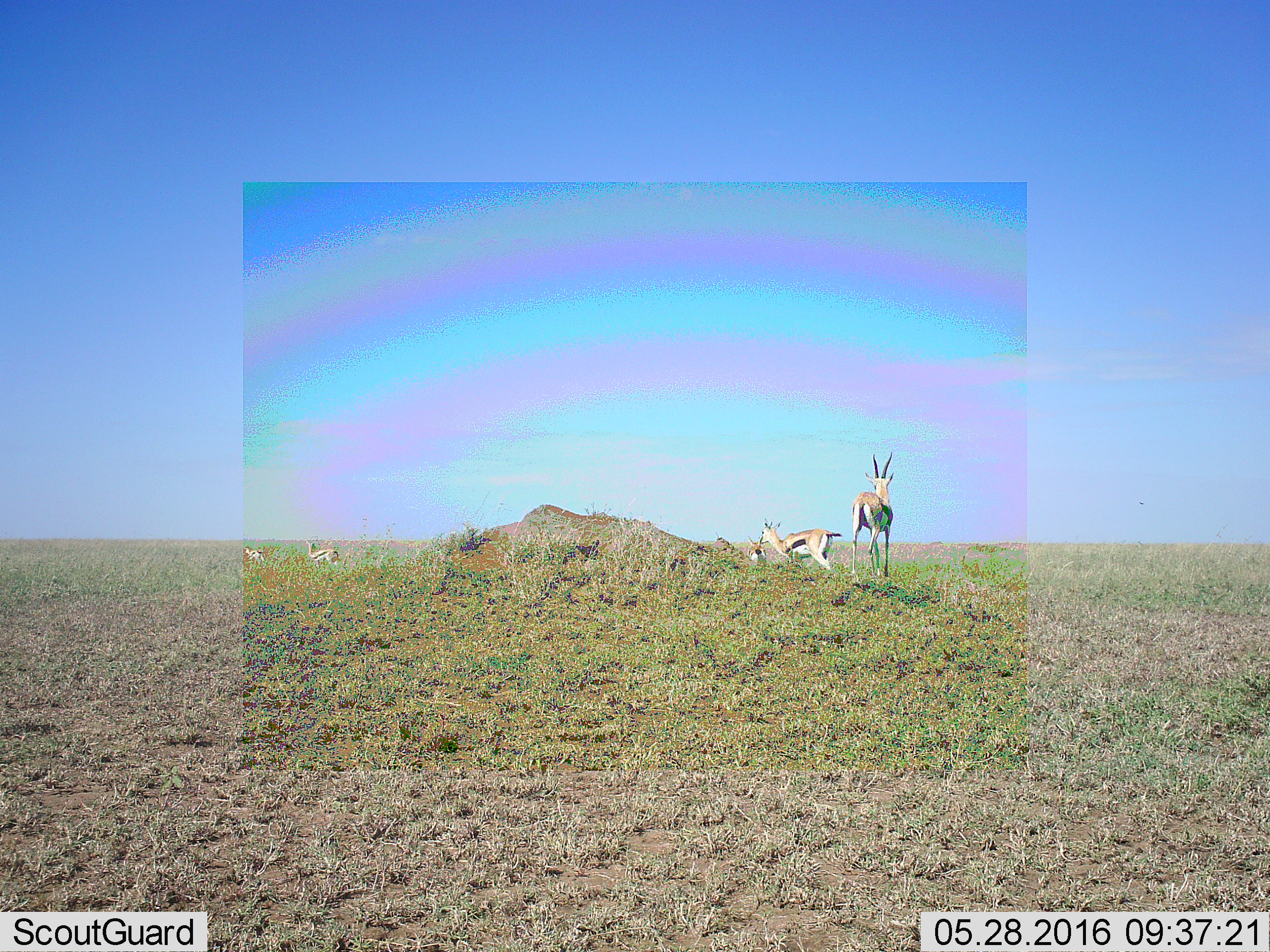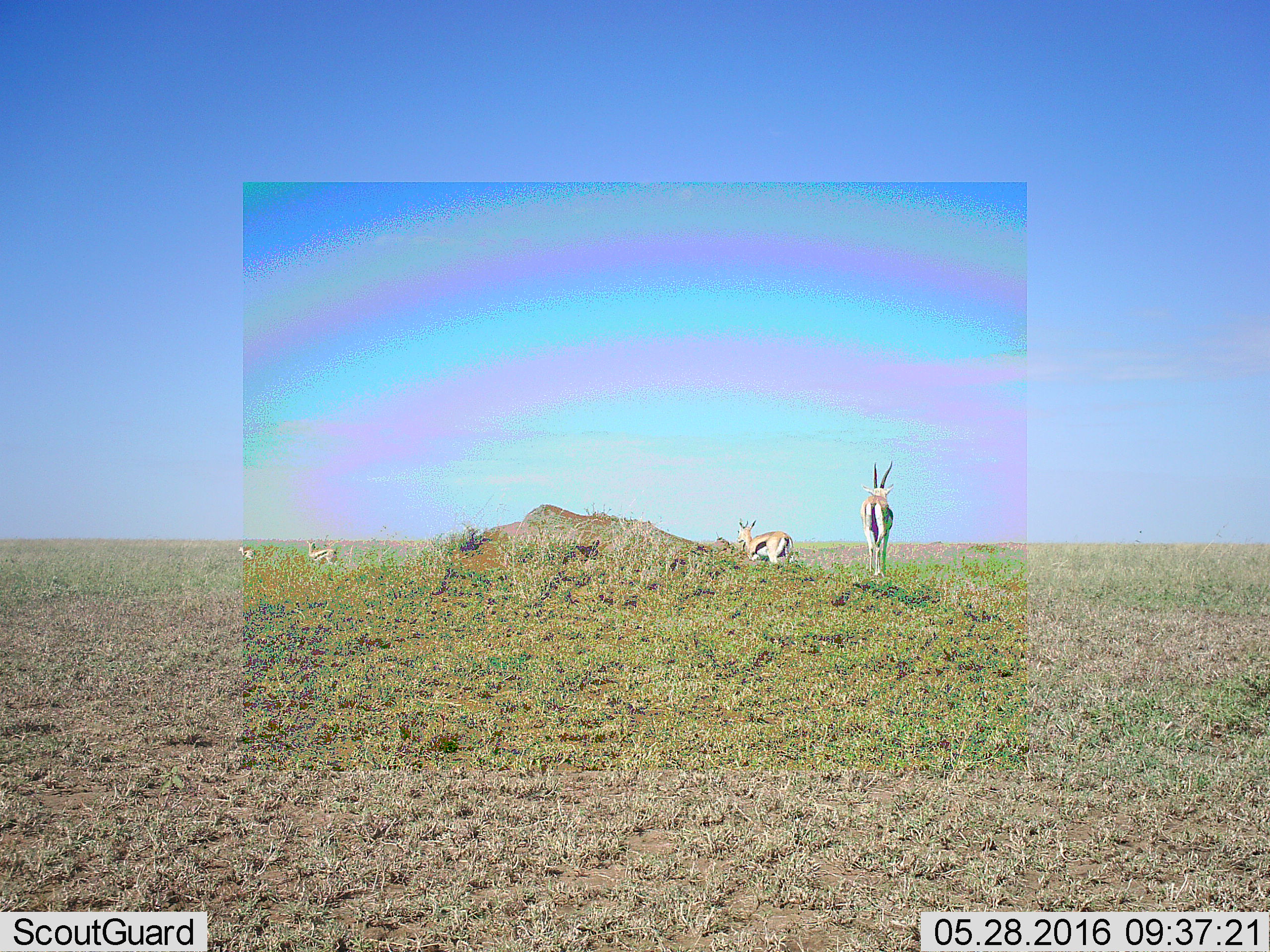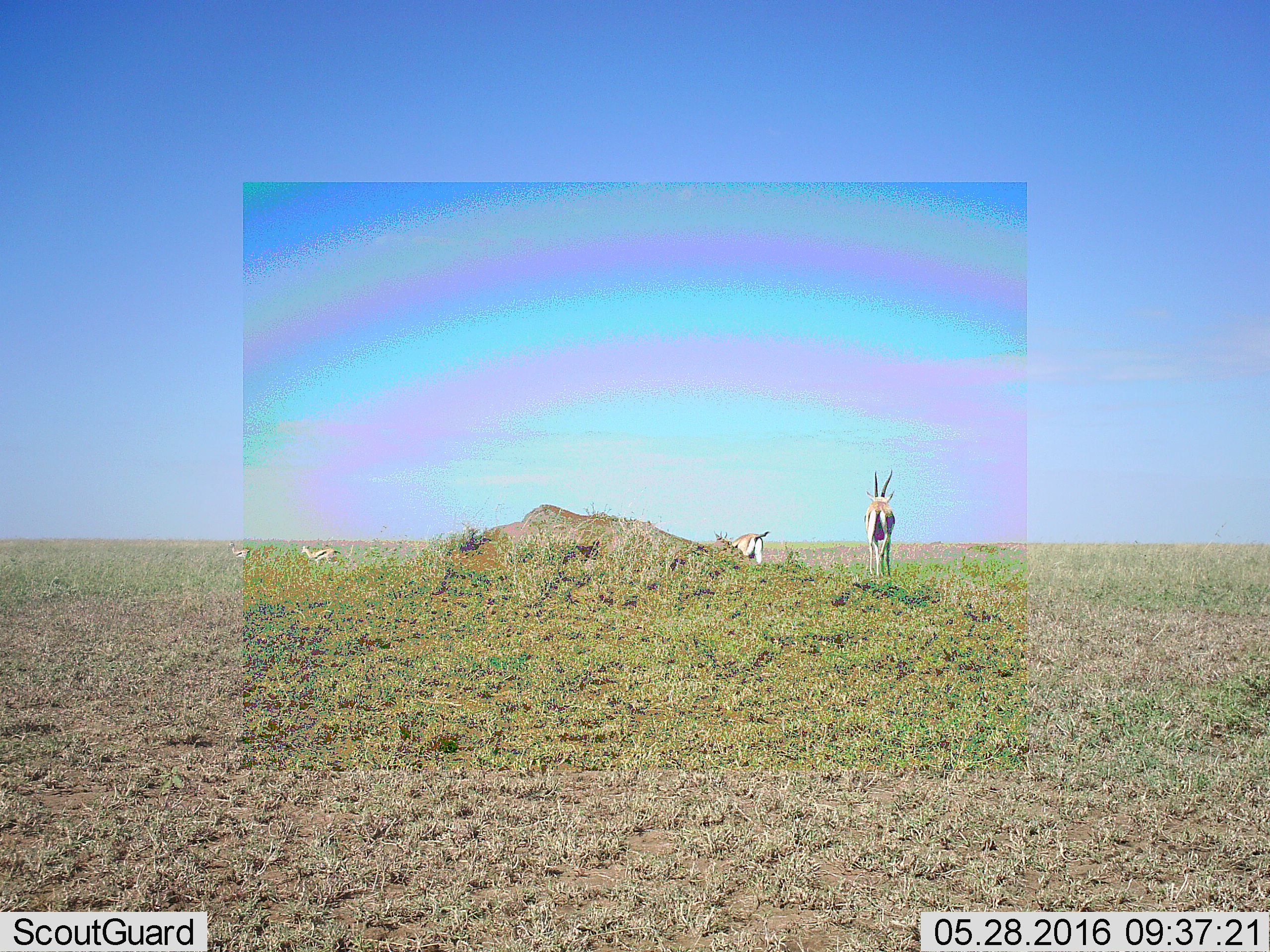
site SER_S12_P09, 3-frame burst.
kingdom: Animalia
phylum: Chordata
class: Mammalia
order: Artiodactyla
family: Bovidae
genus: Eudorcas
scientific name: Eudorcas thomsonii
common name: thomson's gazelle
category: gazellethomsons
Gazellethomsons (thomson's gazelle) (Eudorcas thomsonii), count 5. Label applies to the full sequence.